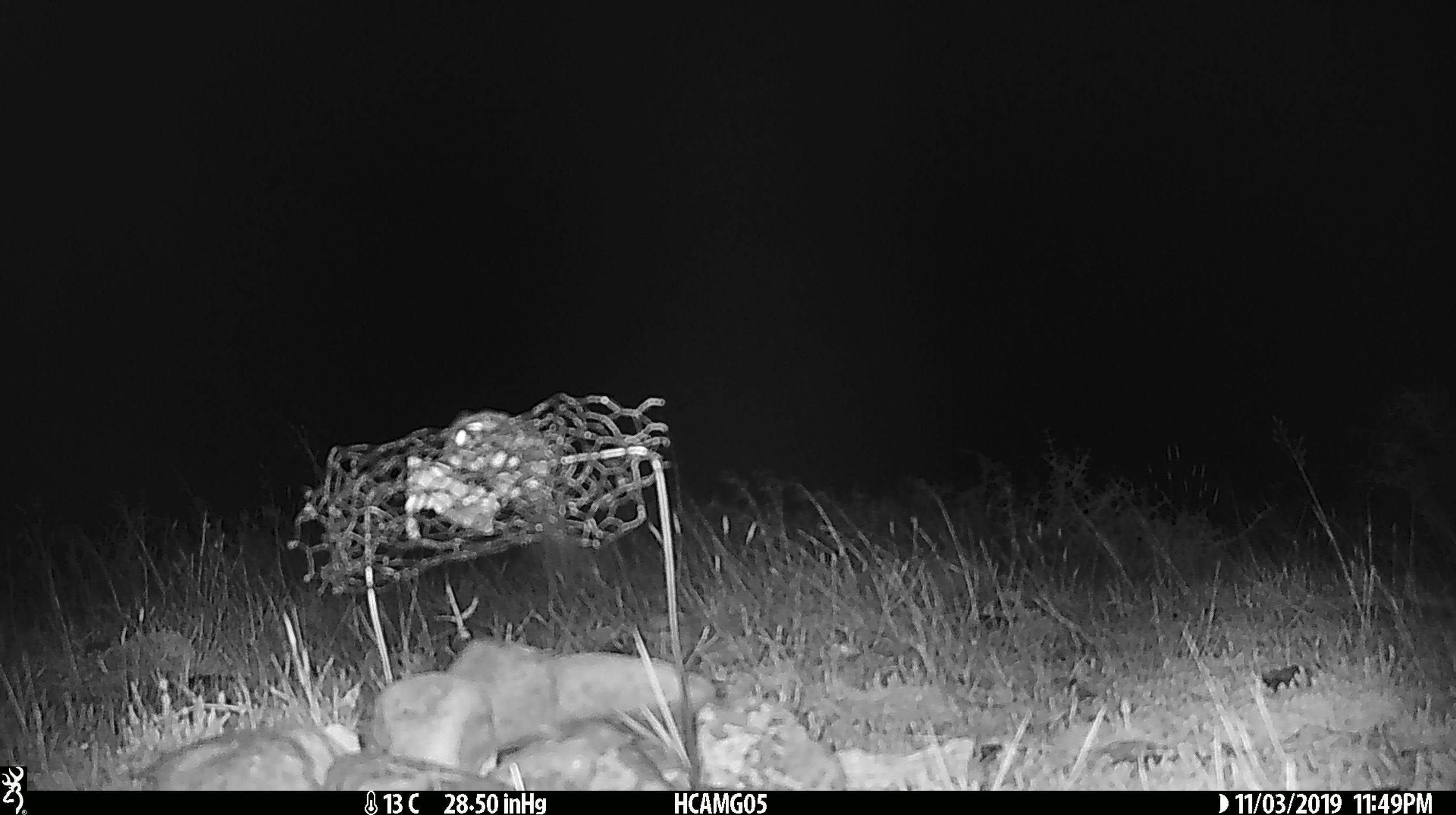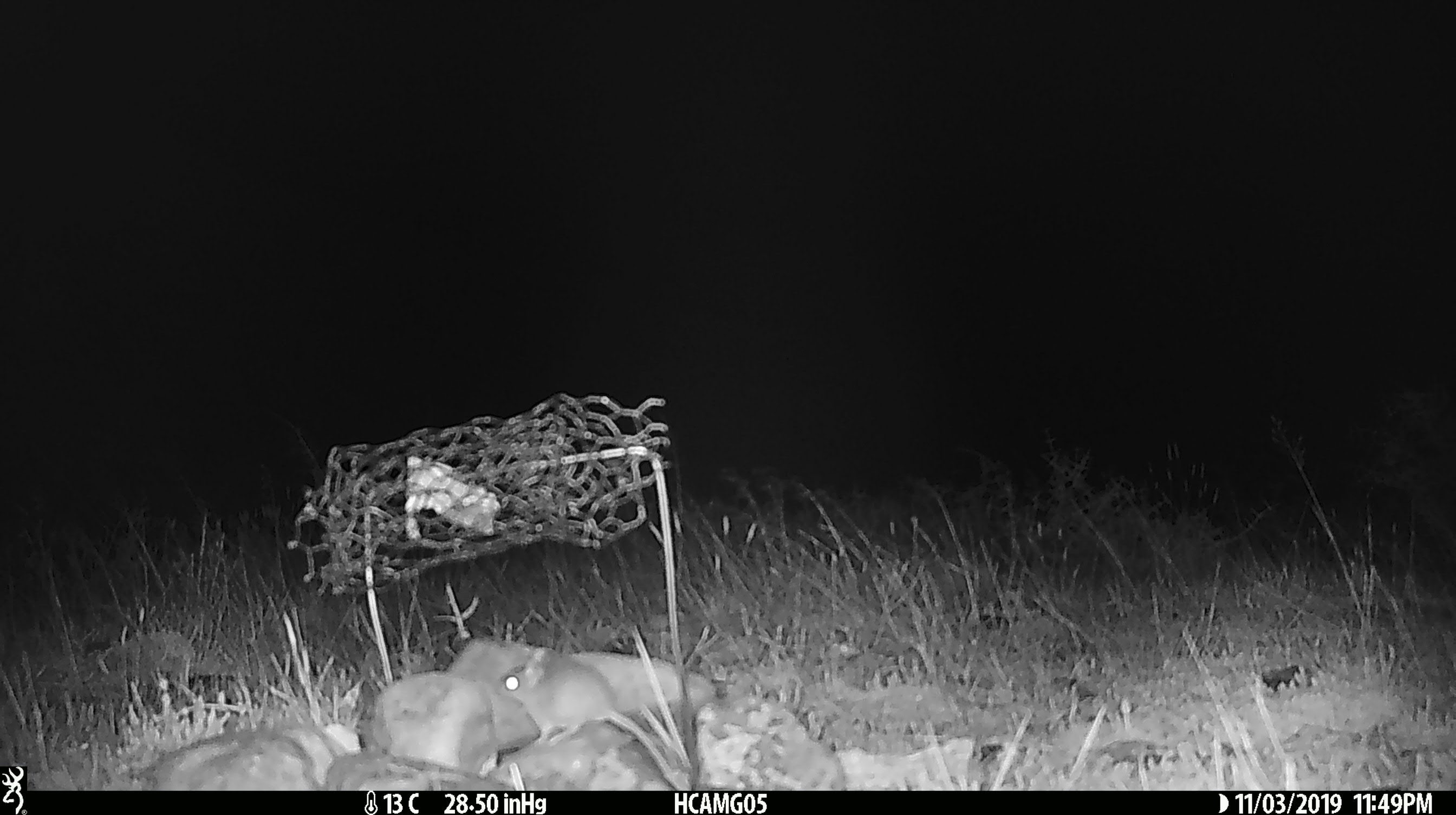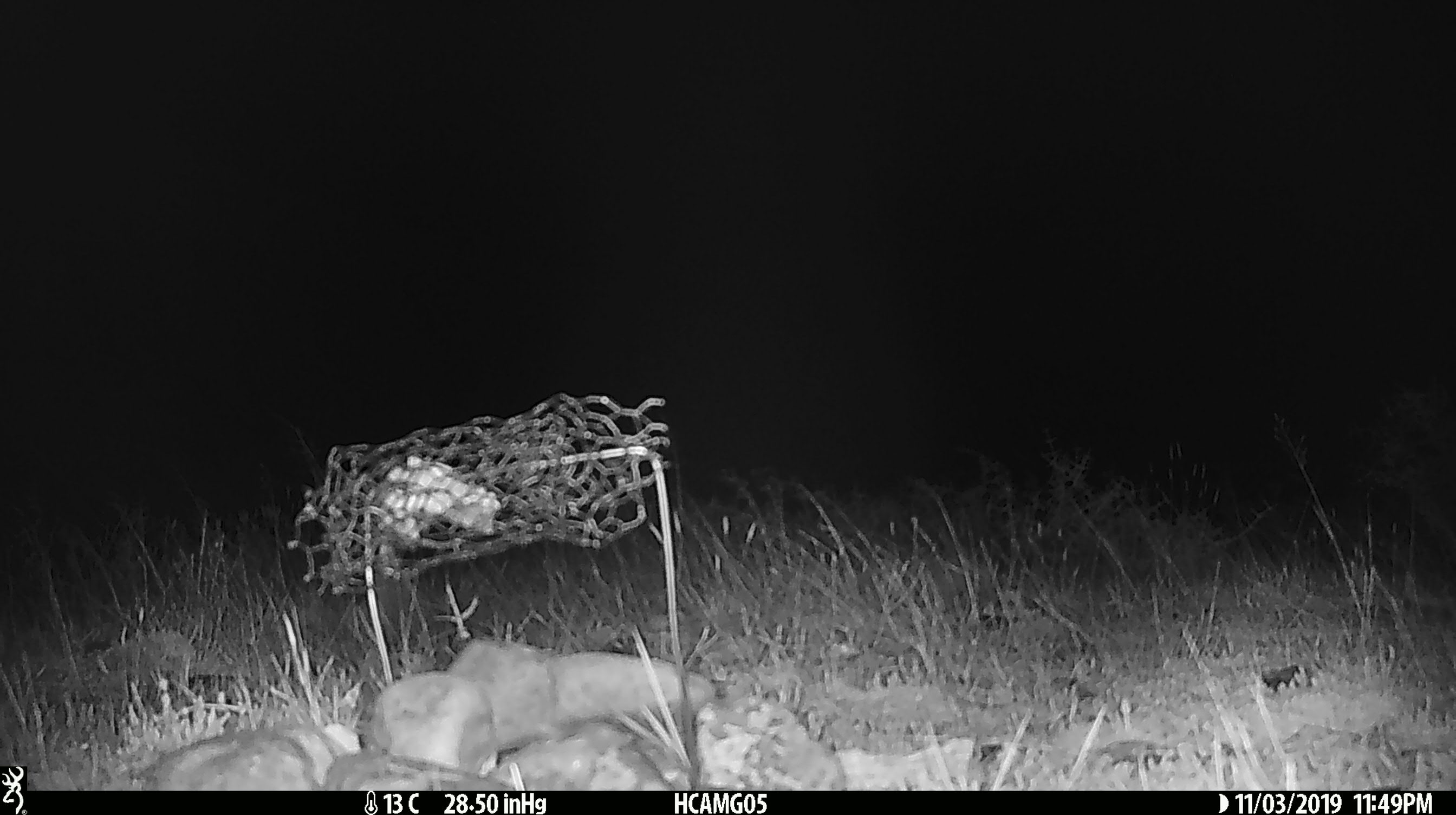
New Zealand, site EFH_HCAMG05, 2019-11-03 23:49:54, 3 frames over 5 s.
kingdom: Animalia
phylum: Chordata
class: Mammalia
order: Rodentia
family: Muridae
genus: Mus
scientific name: Mus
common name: mouse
Mouse (Mus).